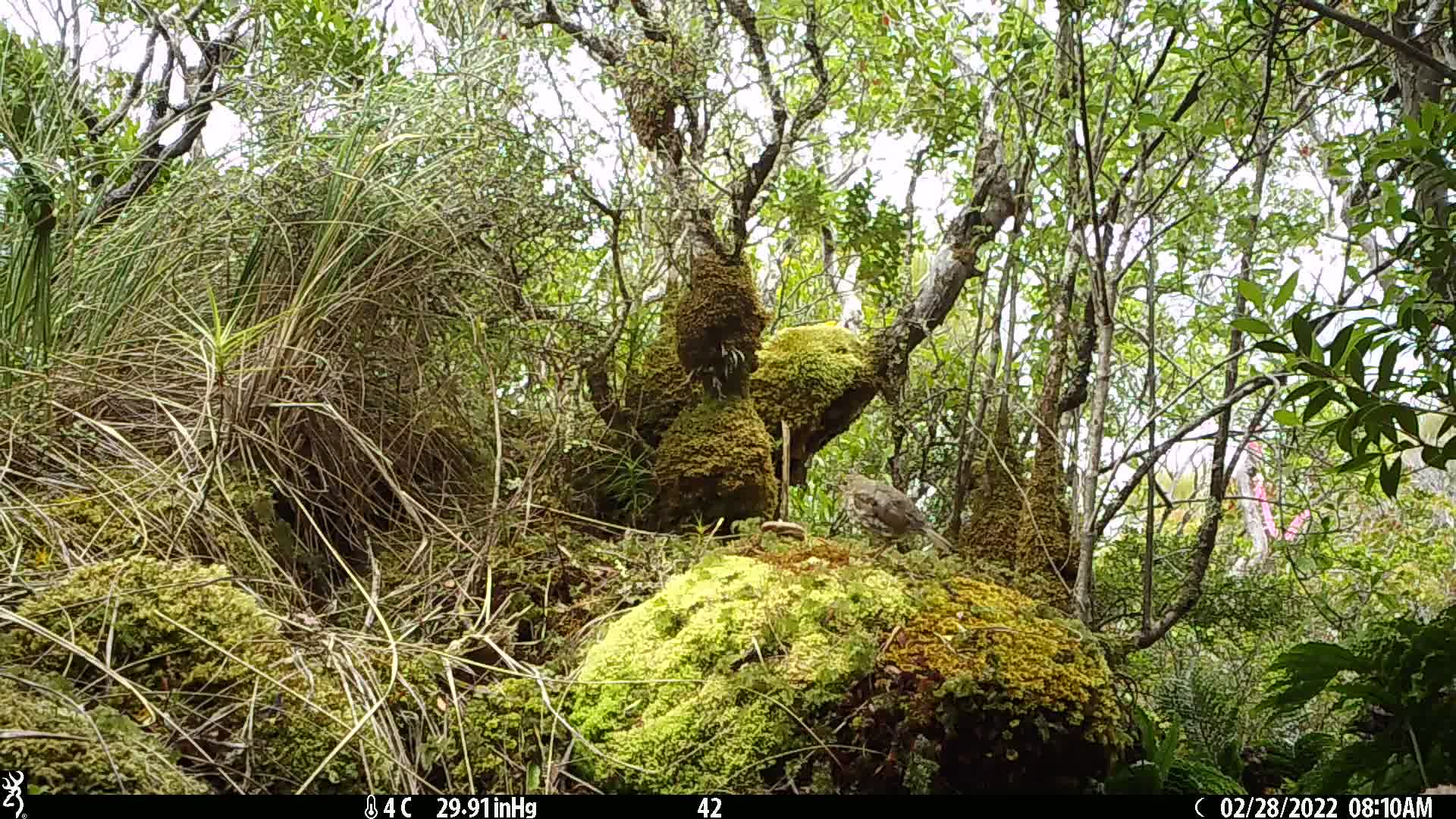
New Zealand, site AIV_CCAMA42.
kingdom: Animalia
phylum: Chordata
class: Aves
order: Passeriformes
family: Turdidae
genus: Turdus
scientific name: Turdus philomelos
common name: song thrush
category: thrush